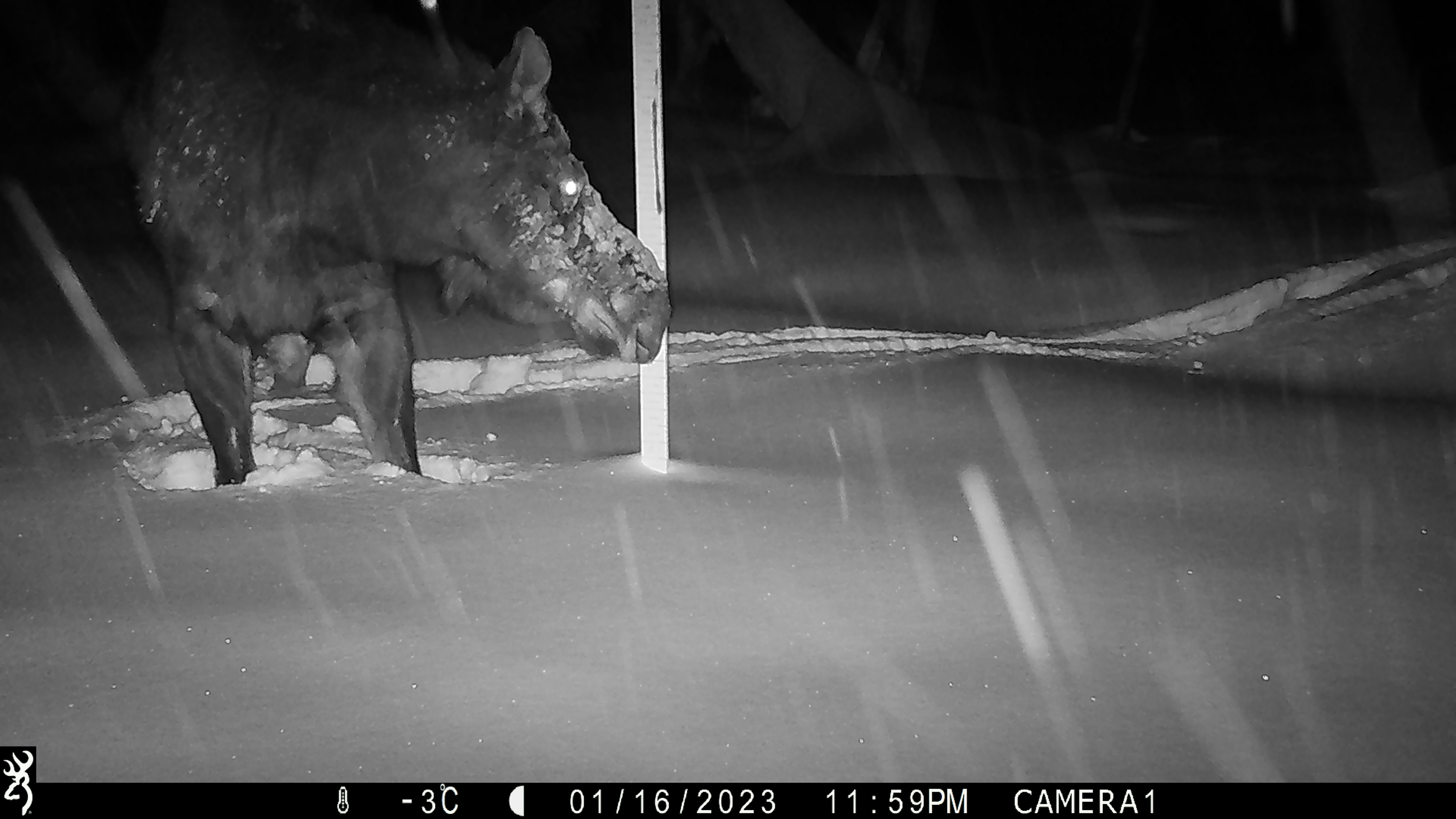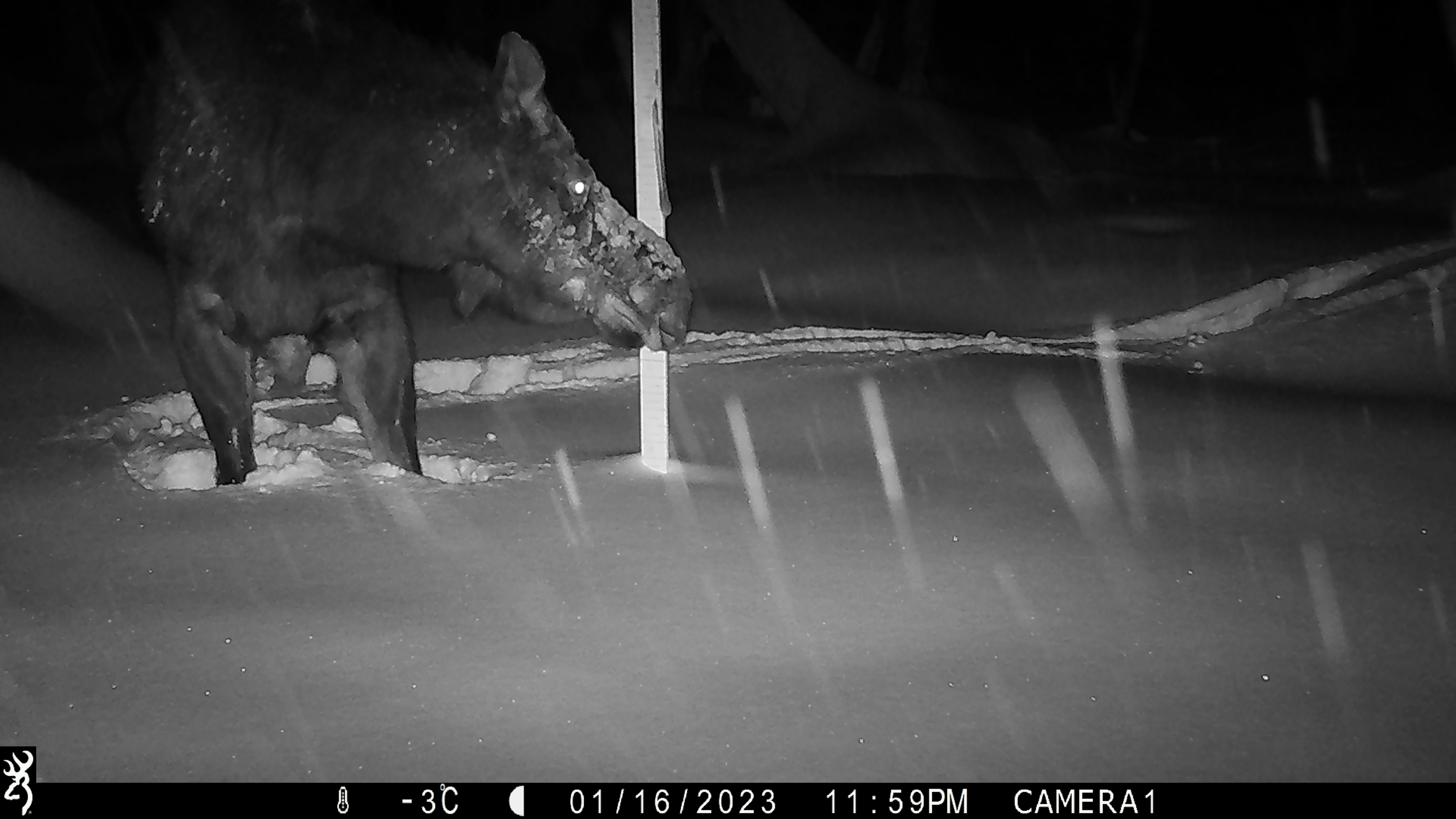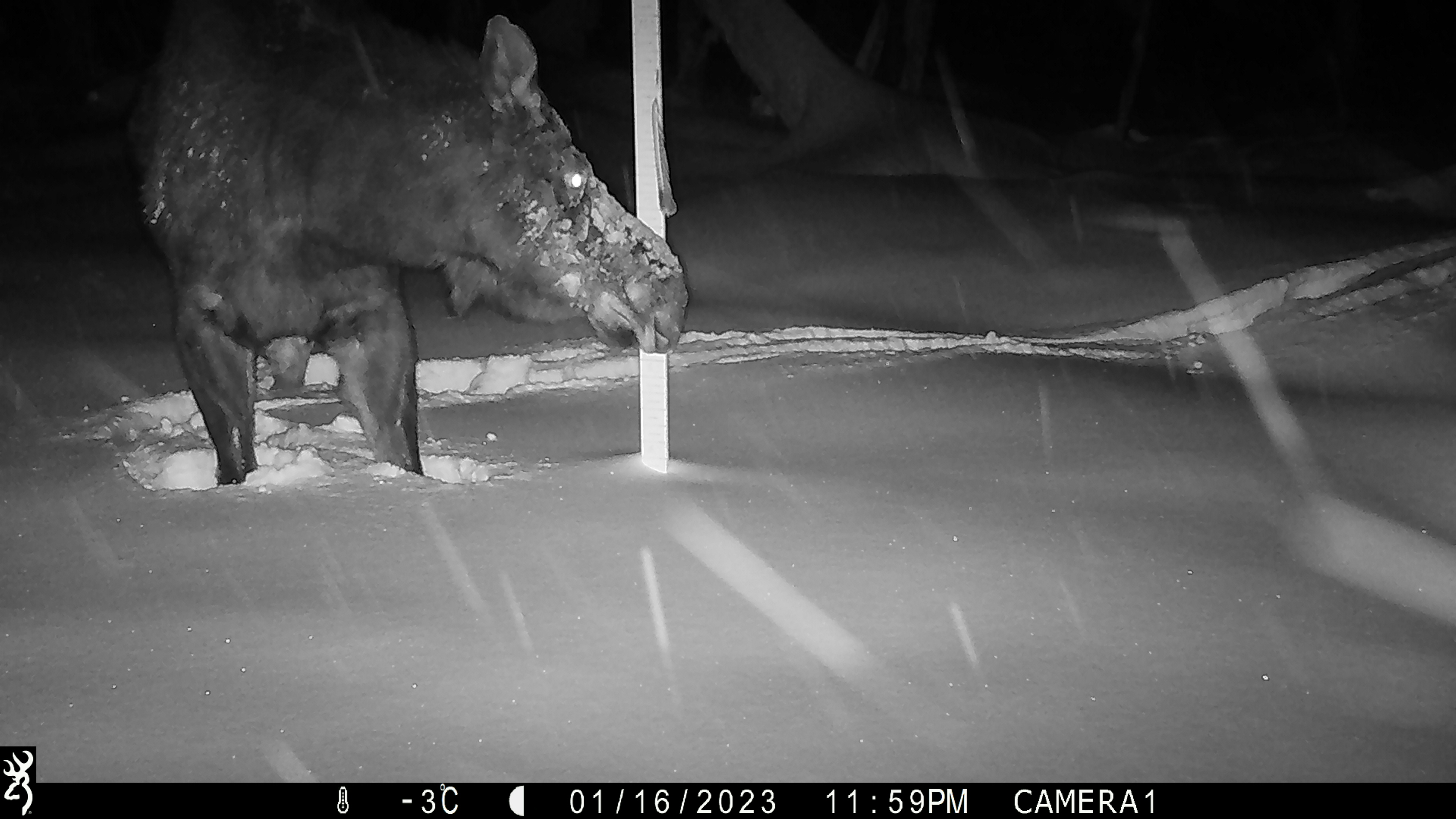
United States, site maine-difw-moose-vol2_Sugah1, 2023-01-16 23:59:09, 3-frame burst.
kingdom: Animalia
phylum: Chordata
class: Mammalia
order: Artiodactyla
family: Cervidae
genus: Alces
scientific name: Alces alces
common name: moose